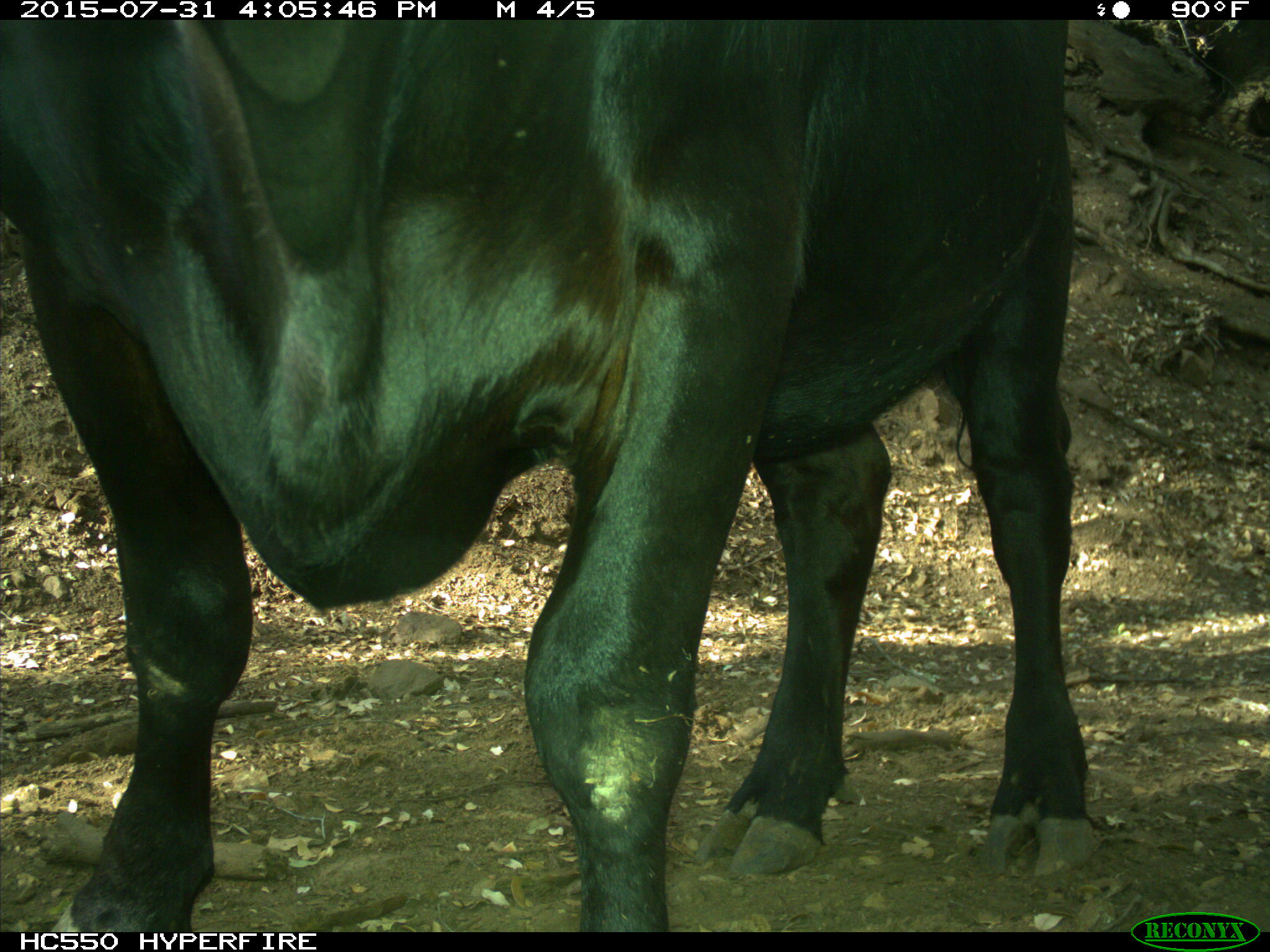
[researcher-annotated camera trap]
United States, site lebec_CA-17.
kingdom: Animalia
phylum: Chordata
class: Mammalia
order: Artiodactyla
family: Bovidae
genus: Bos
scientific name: Bos taurus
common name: domestic cow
Bos taurus (domestic cow).